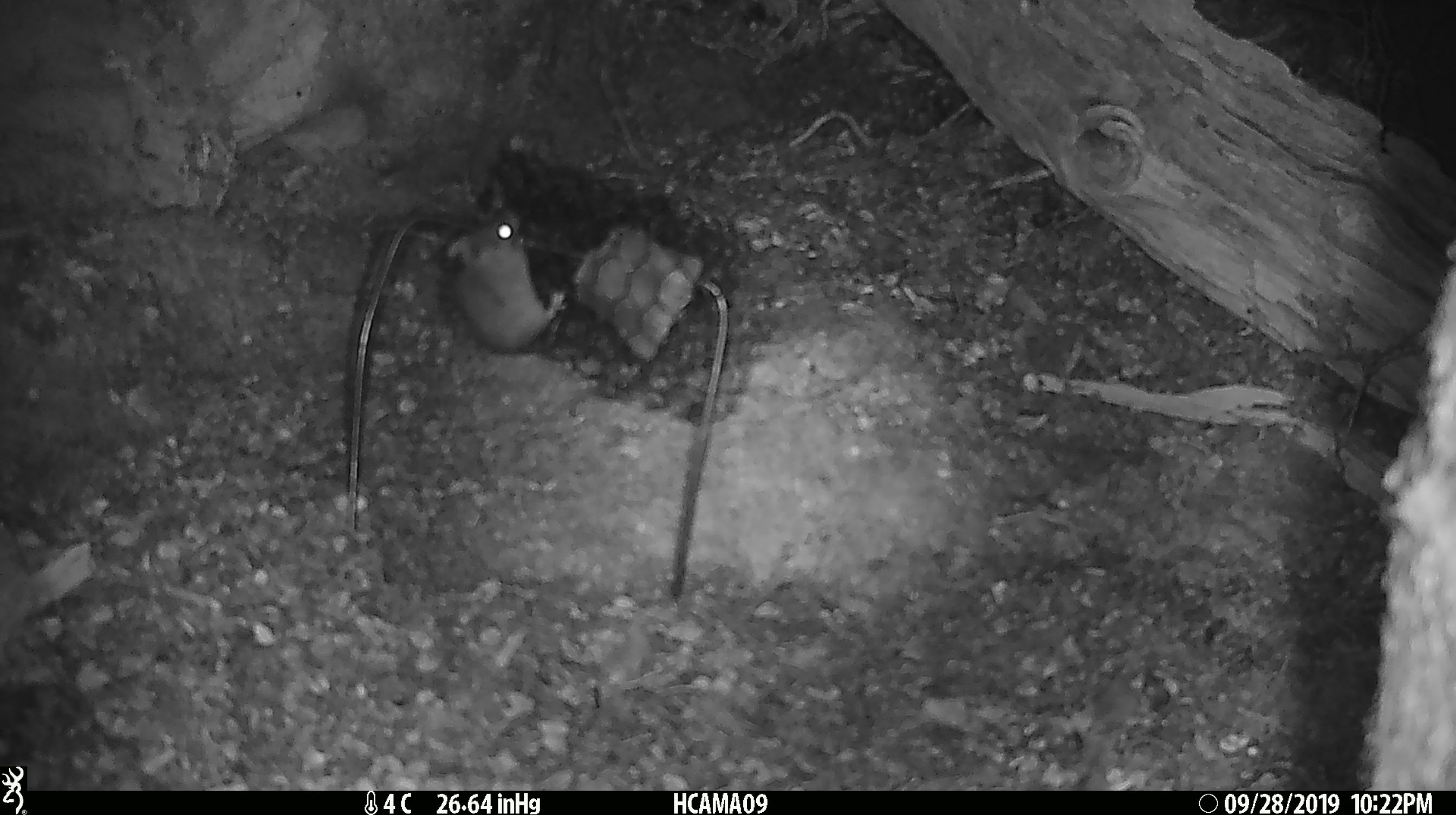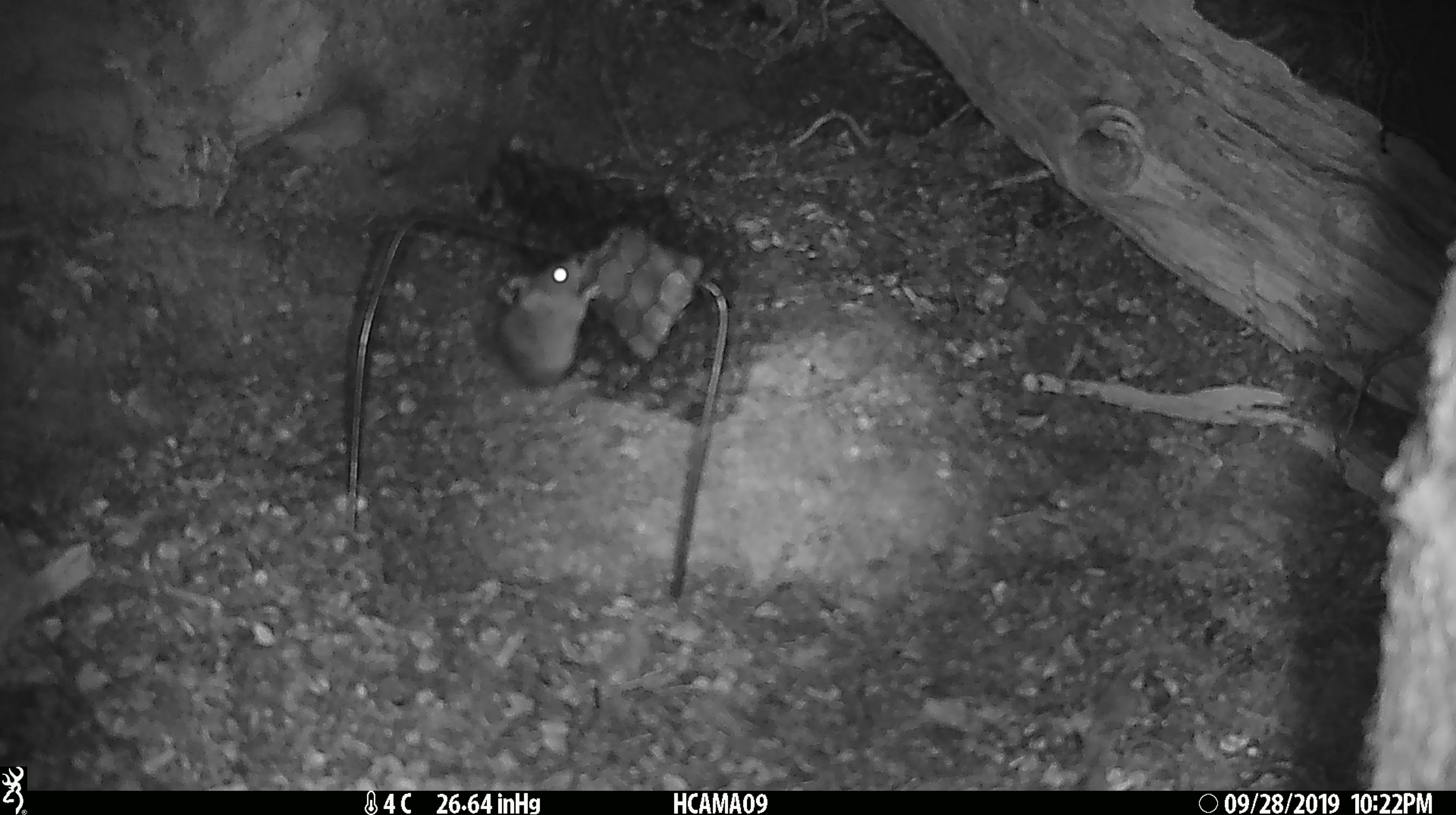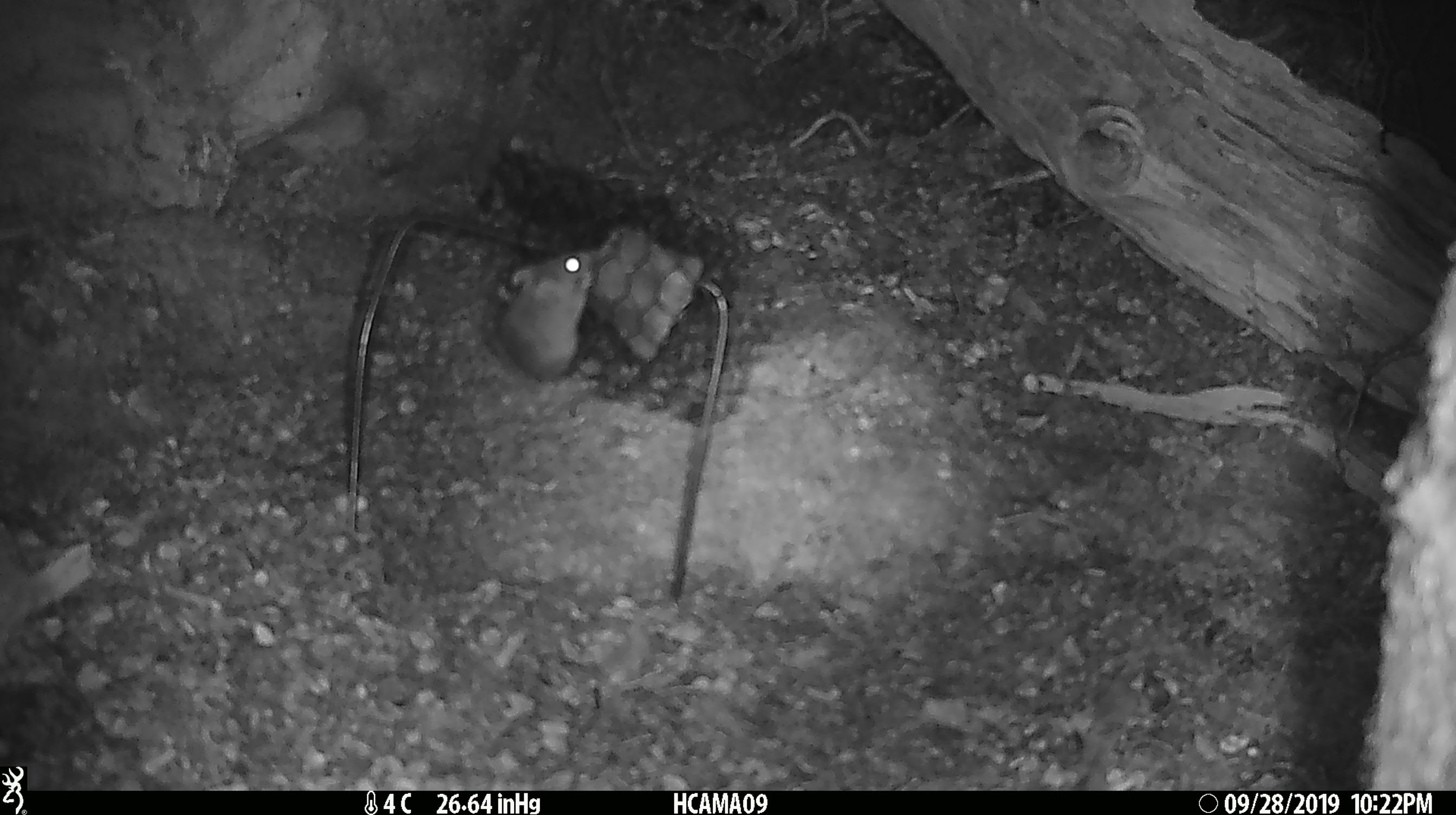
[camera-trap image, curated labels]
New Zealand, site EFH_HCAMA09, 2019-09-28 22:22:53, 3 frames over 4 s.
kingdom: Animalia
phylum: Chordata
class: Mammalia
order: Rodentia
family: Muridae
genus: Mus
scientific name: Mus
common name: mouse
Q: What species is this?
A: Mouse (Mus).